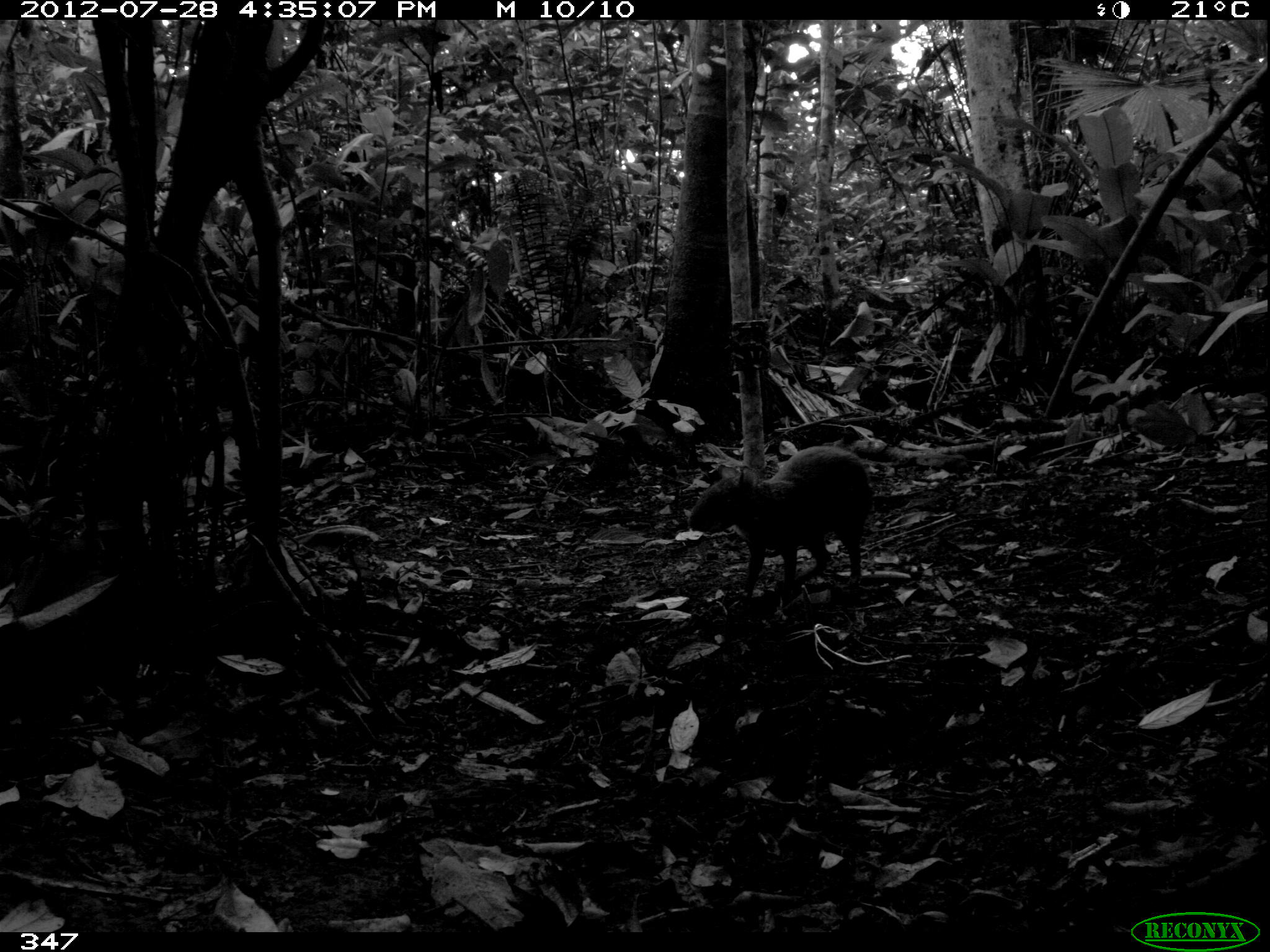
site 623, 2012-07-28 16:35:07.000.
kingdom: Animalia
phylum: Chordata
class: Mammalia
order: Rodentia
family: Dasyproctidae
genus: Dasyprocta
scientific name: Dasyprocta punctata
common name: central american agouti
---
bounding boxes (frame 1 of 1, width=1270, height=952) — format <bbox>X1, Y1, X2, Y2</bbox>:
dasyprocta punctata: <bbox>688, 443, 873, 597</bbox>